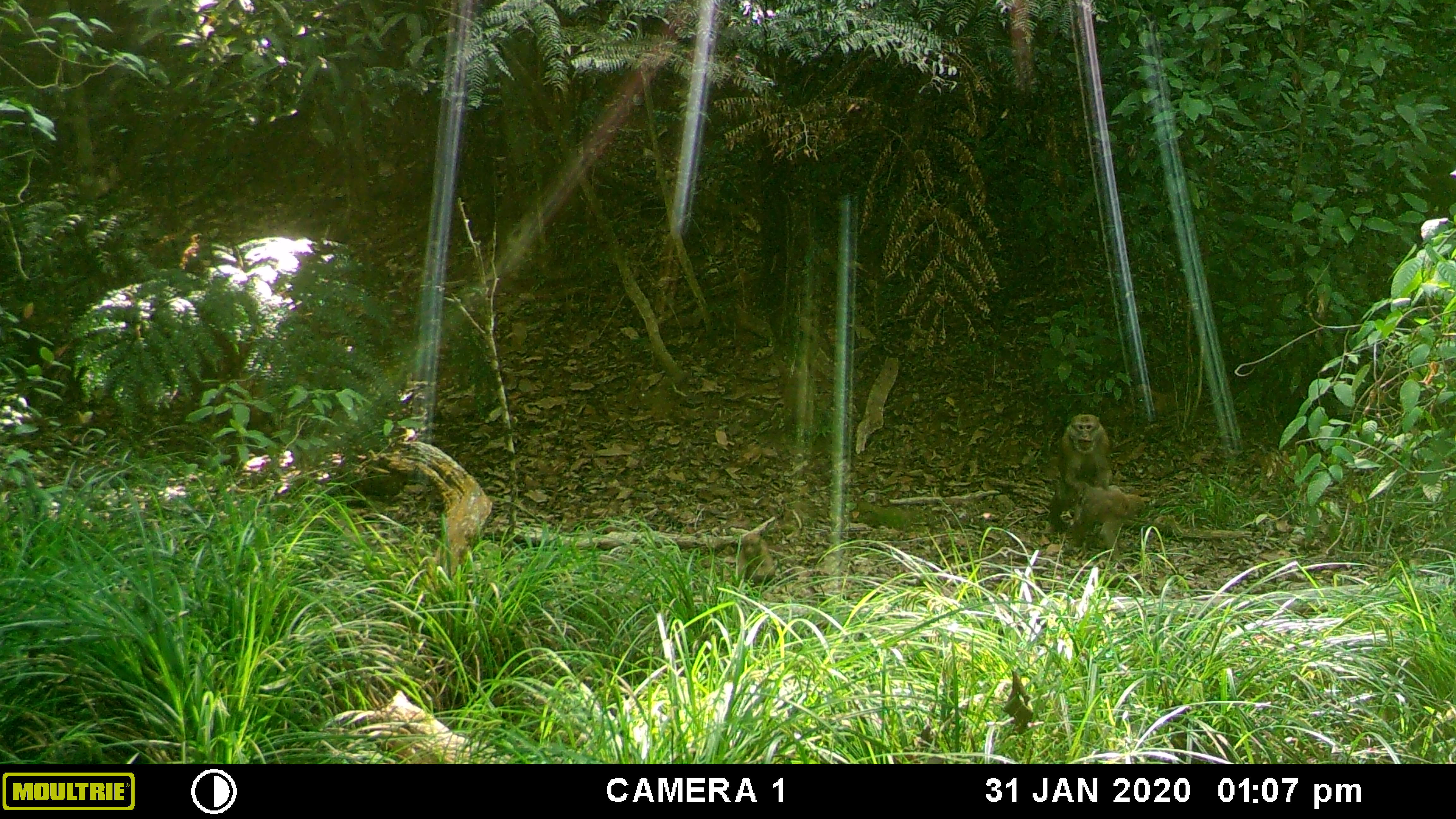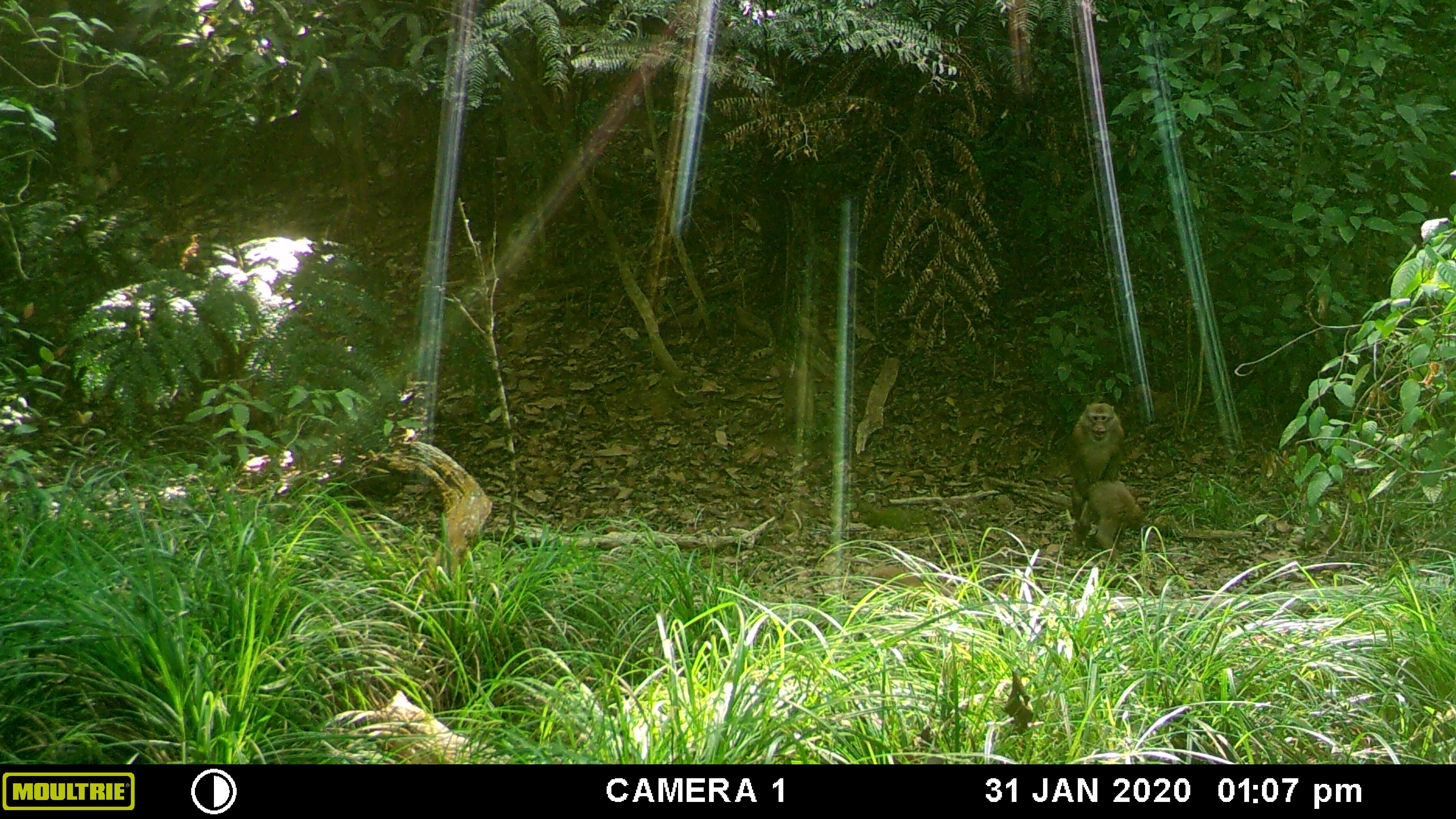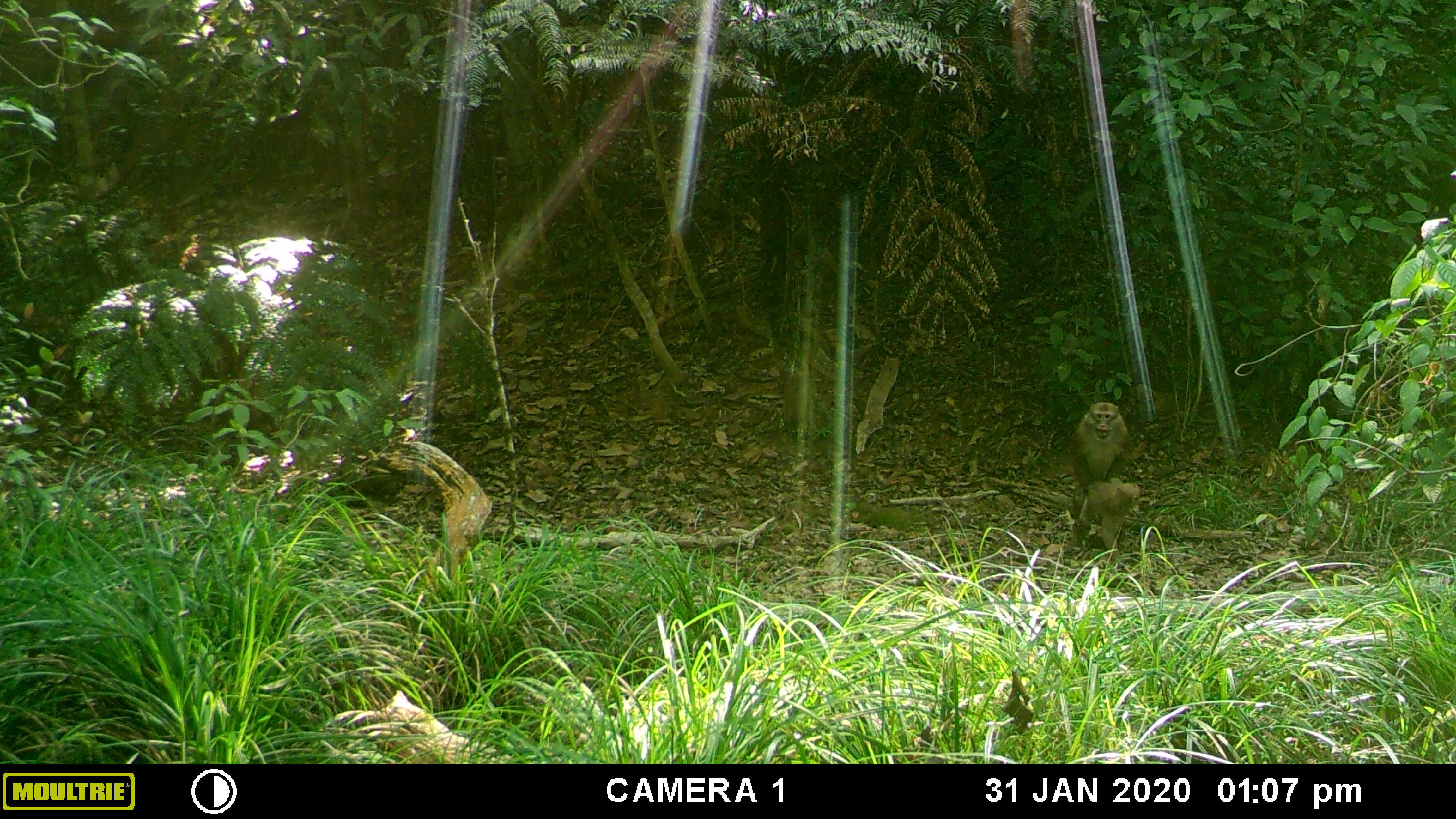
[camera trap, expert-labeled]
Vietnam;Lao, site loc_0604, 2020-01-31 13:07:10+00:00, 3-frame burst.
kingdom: Animalia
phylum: Chordata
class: Mammalia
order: Primates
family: Cercopithecidae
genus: Macaca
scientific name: Macaca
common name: macaques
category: assam or rhesus macaque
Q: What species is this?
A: Assam or rhesus macaque (macaques) (Macaca).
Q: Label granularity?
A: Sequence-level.